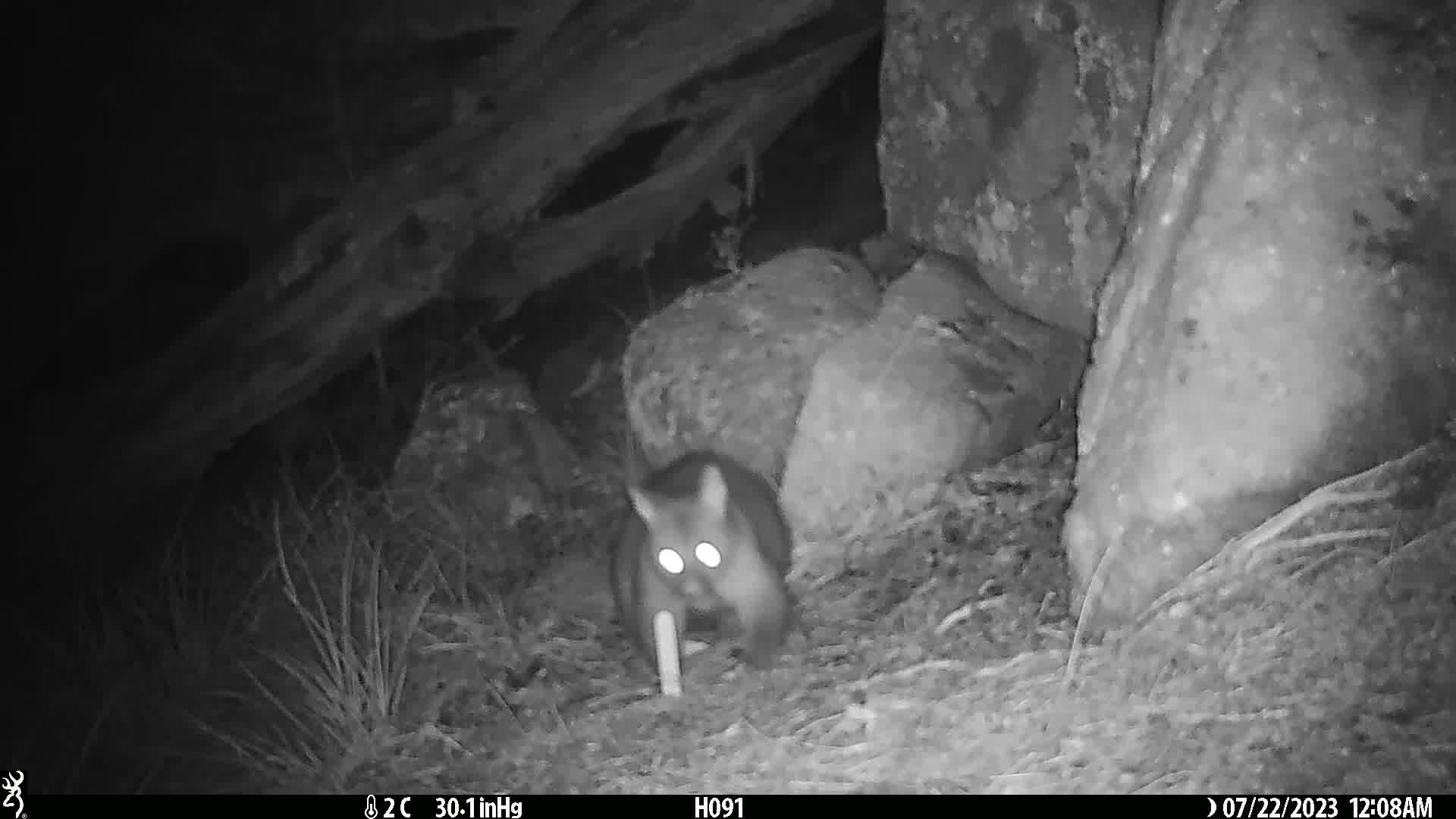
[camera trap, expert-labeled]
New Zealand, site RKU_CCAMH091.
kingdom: Animalia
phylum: Chordata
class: Mammalia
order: Diprotodontia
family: Phalangeridae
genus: Trichosurus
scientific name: Trichosurus vulpecula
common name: common brushtail possum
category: possum